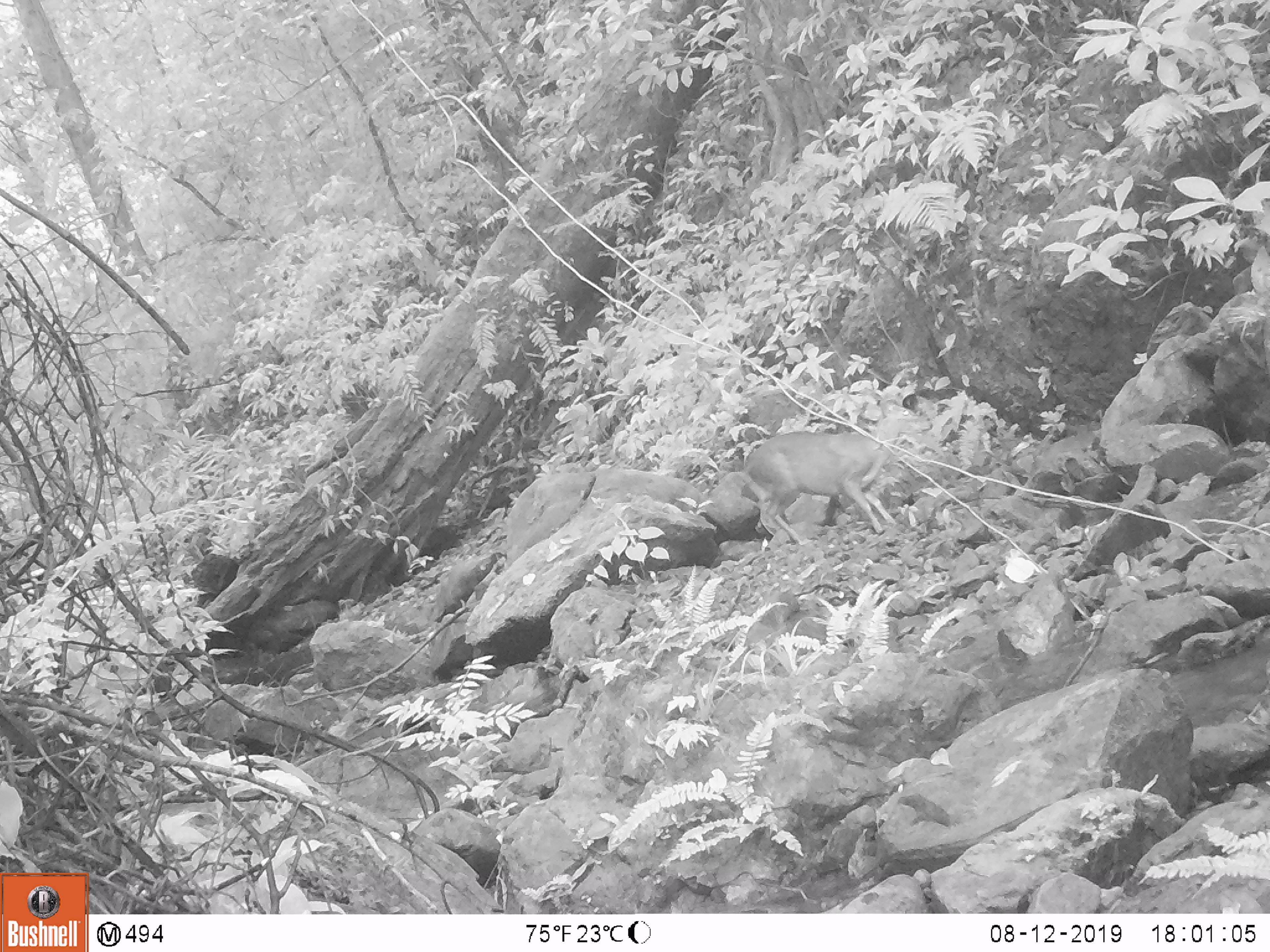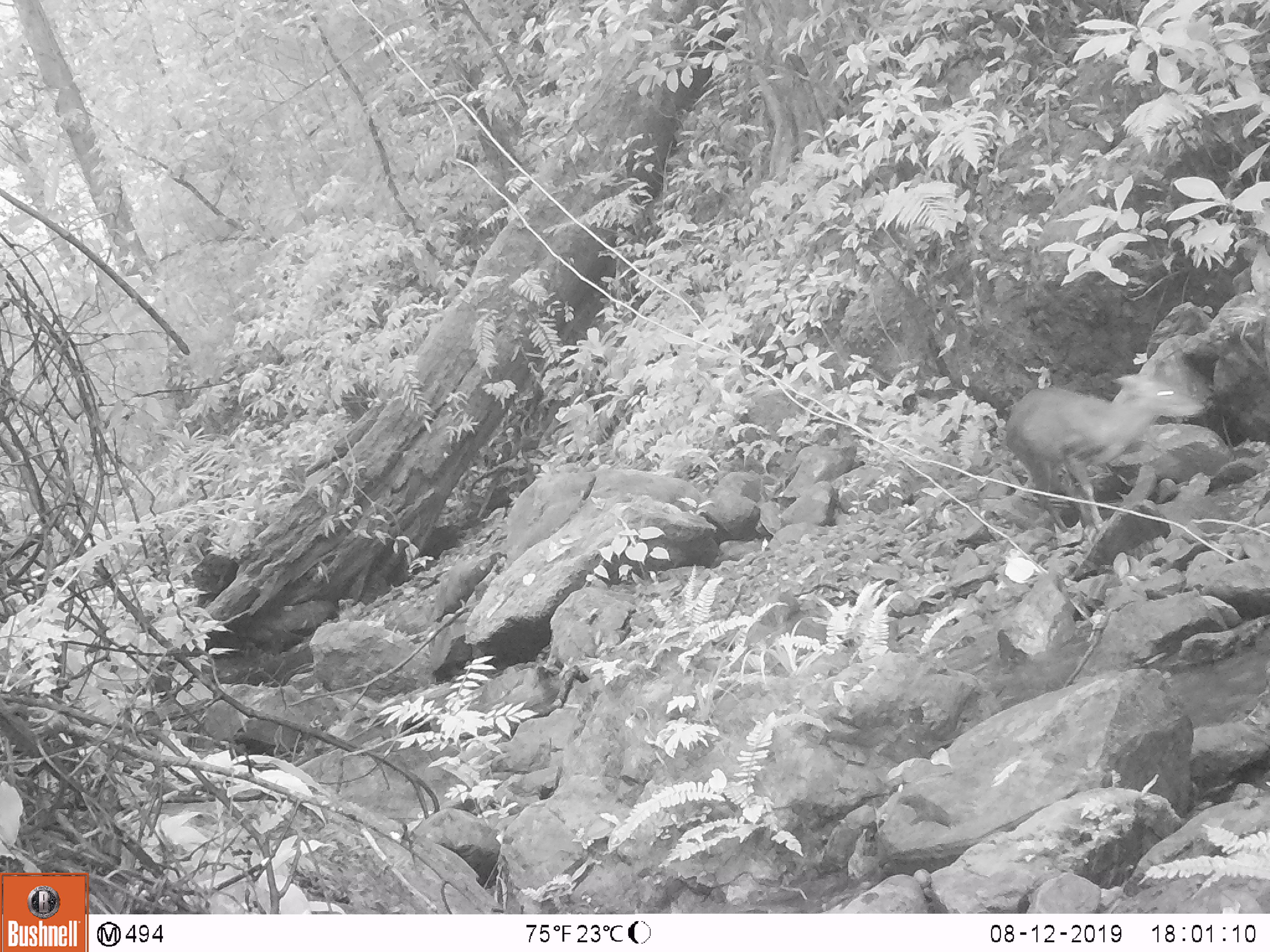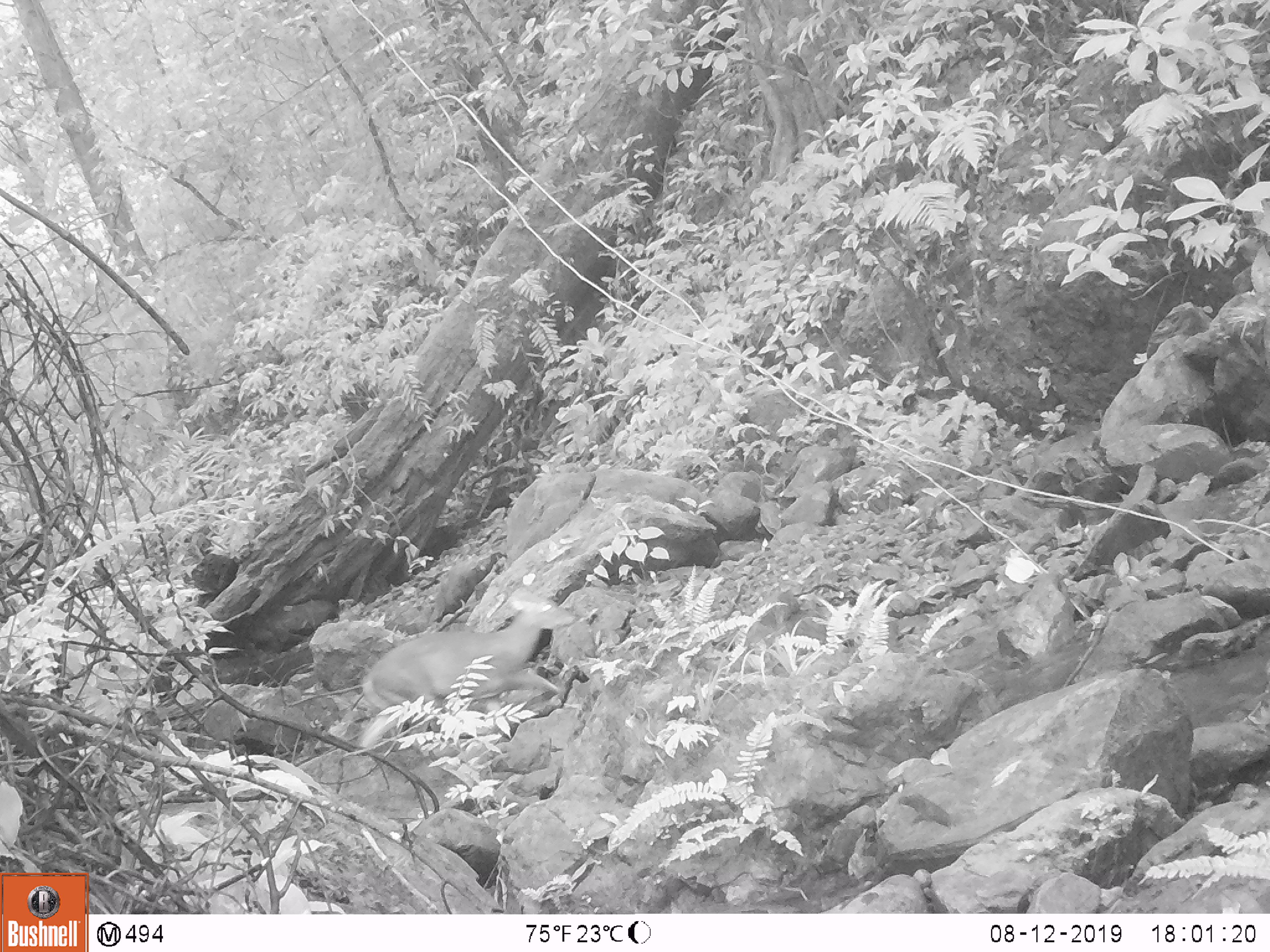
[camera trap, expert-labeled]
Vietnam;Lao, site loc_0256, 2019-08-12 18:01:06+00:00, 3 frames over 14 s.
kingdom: Animalia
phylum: Chordata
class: Mammalia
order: Artiodactyla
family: Cervidae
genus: Muntiacus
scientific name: Muntiacus rooseveltorum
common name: roosevelt's muntjac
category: roosevelts muntjac group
Roosevelts muntjac group (roosevelt's muntjac) (Muntiacus rooseveltorum). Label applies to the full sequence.